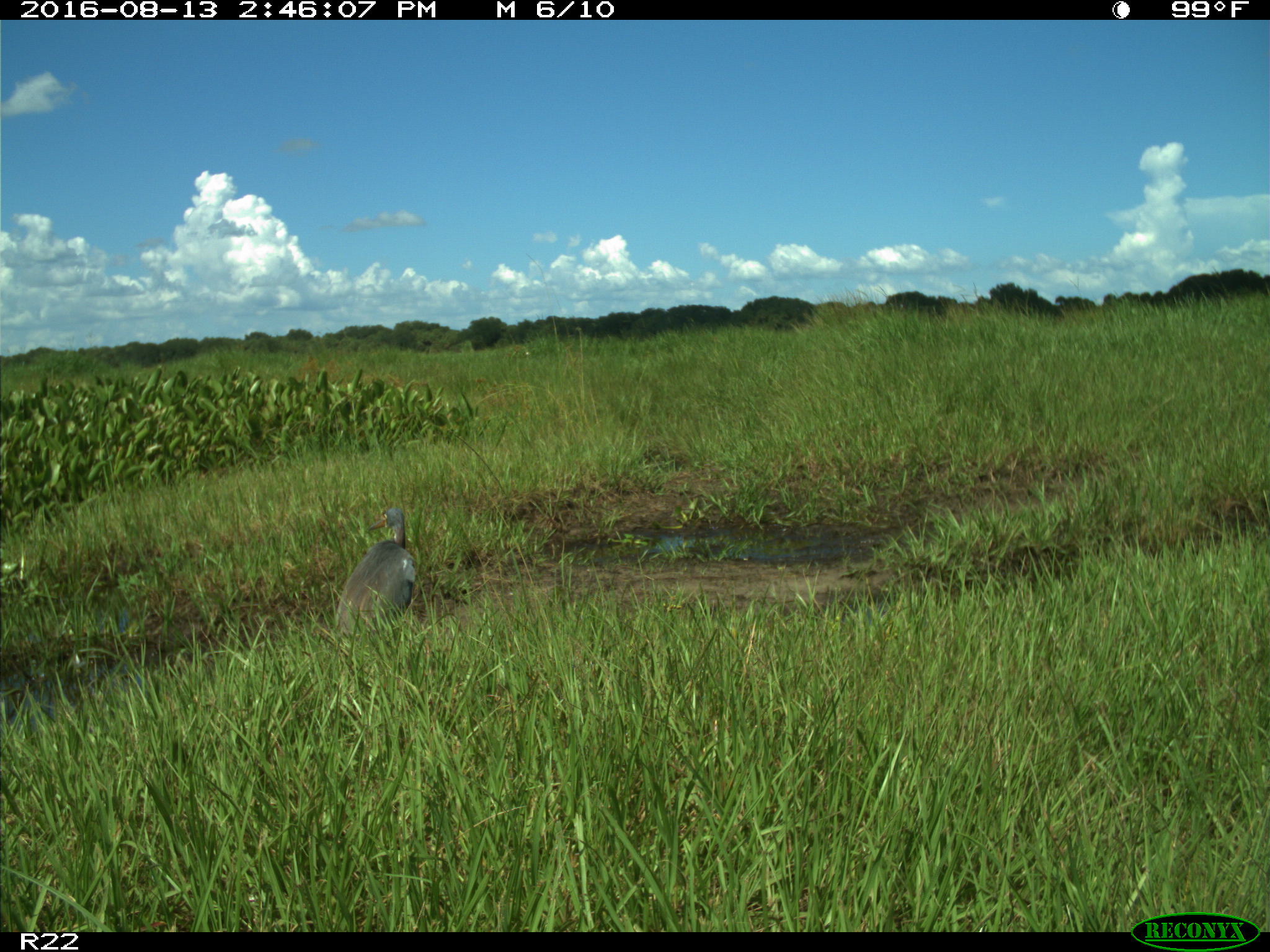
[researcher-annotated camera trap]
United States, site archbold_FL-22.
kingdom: Animalia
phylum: Chordata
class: Aves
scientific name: Aves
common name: birds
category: unidentified bird